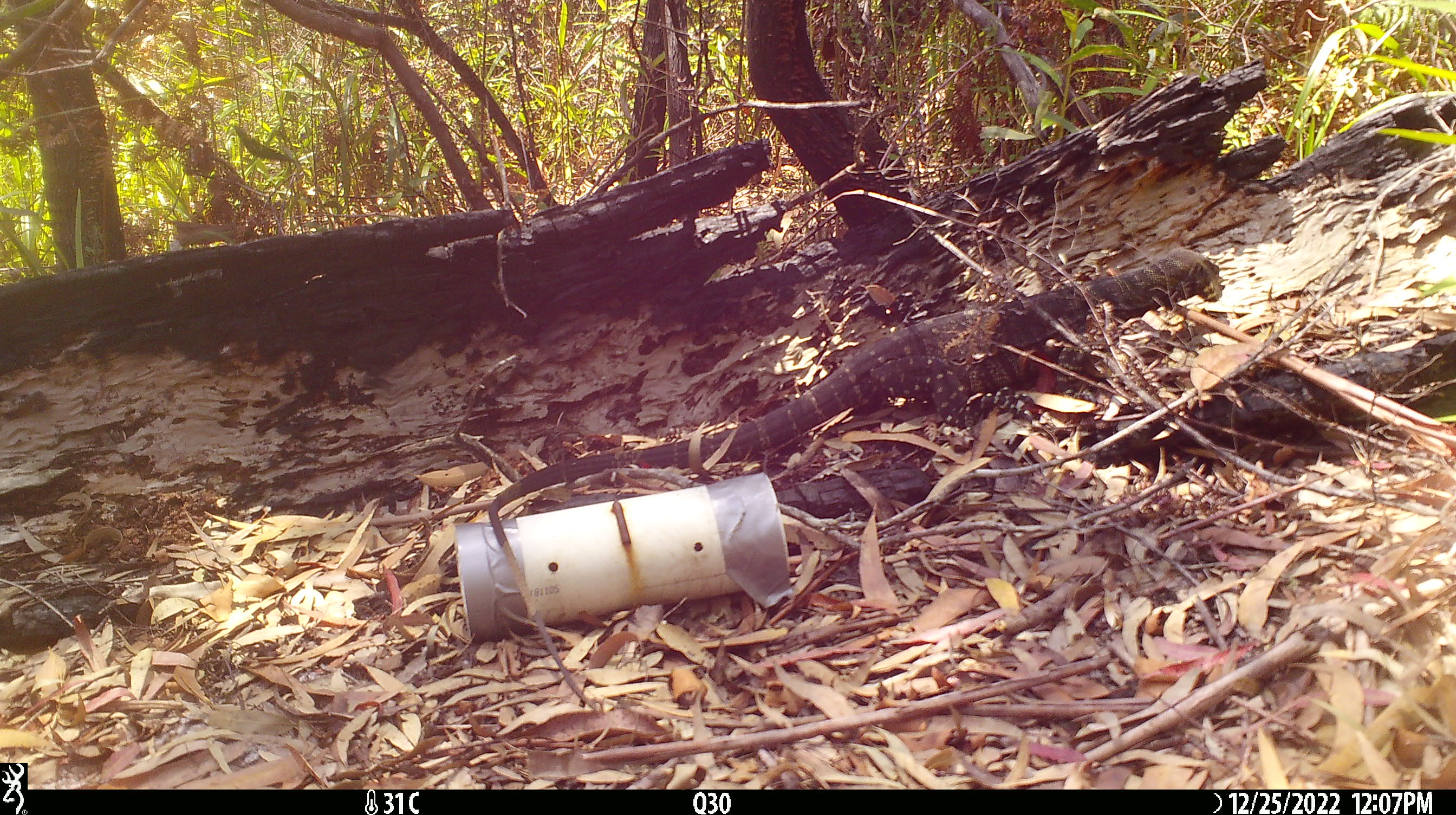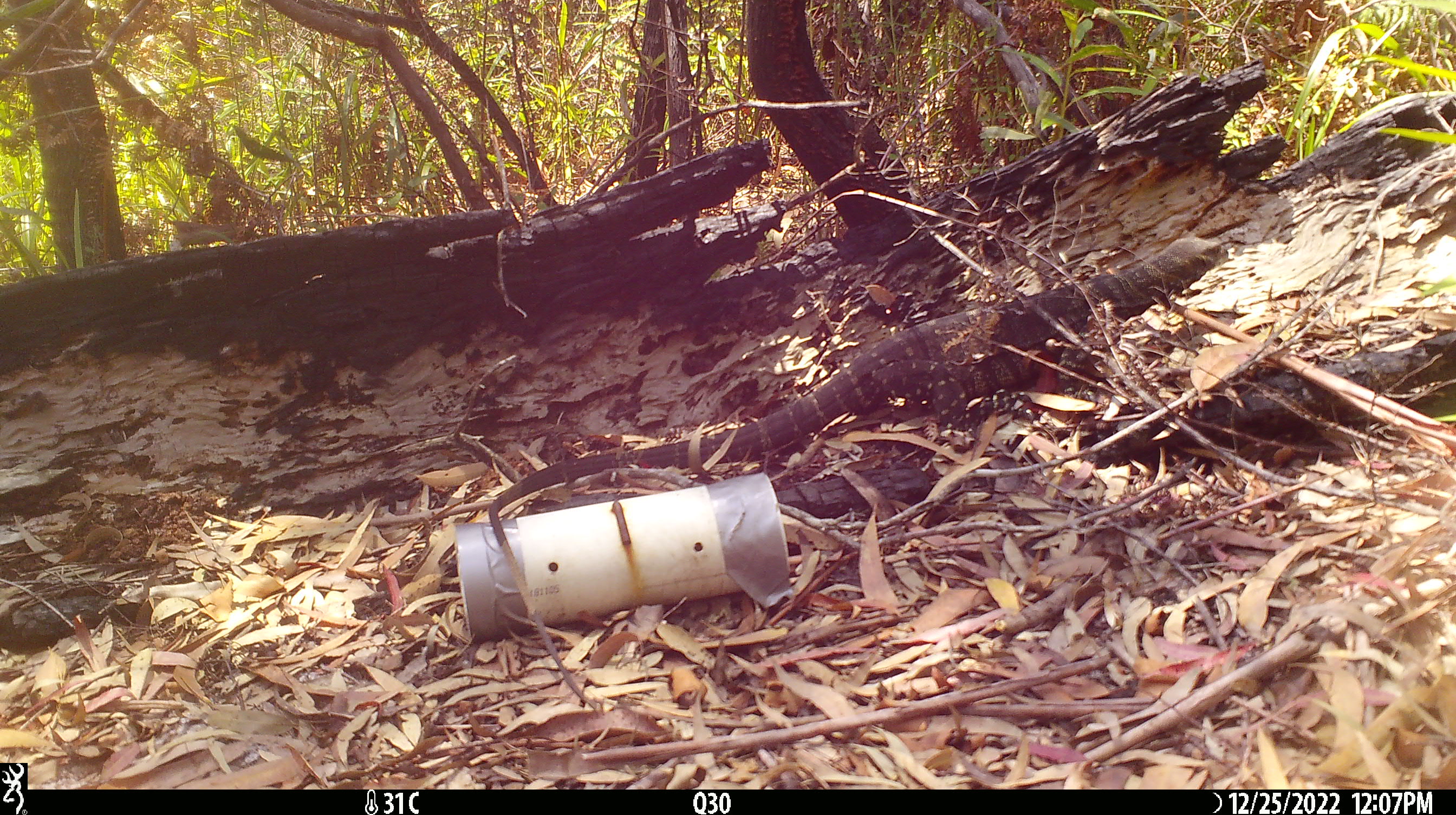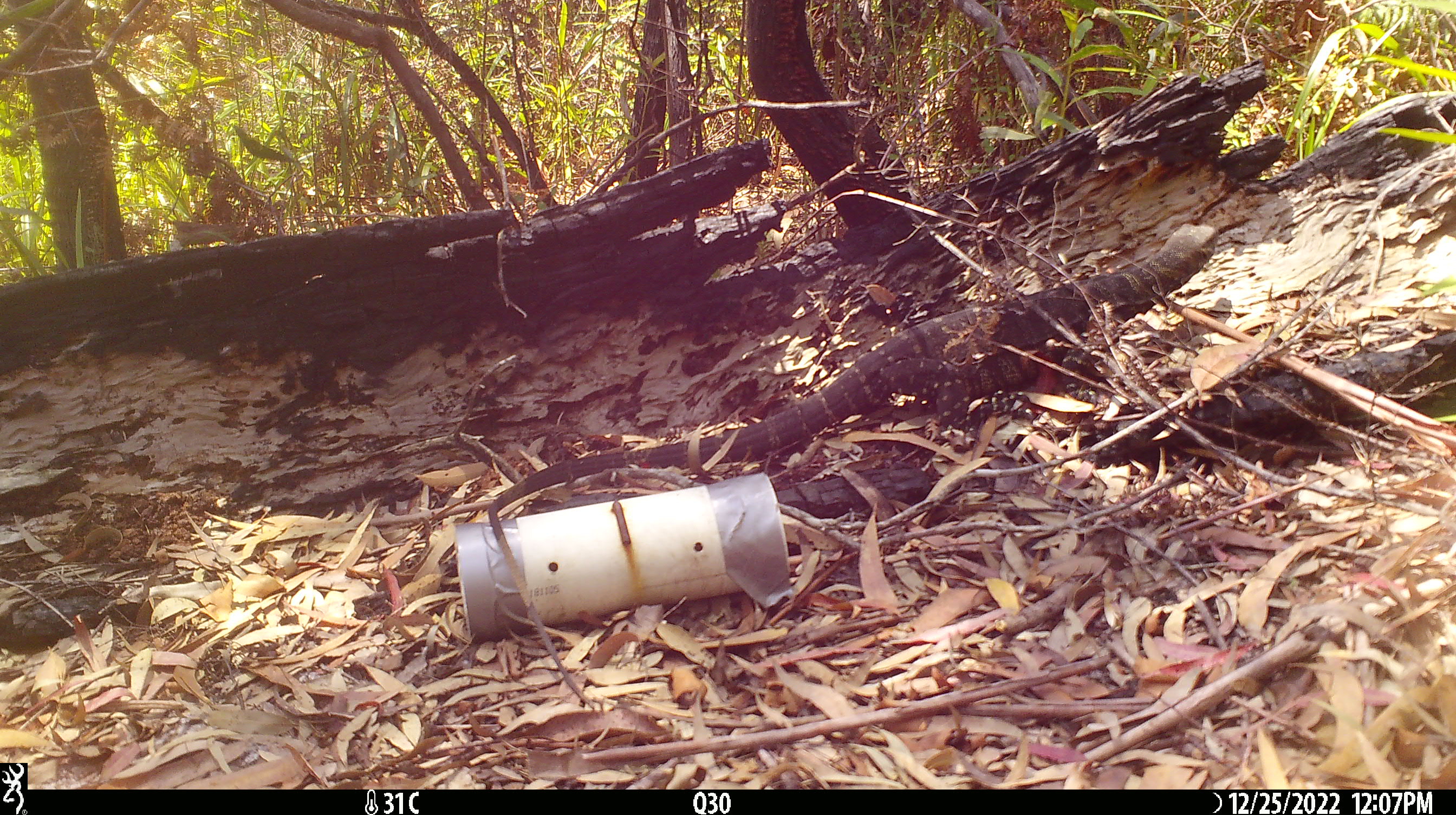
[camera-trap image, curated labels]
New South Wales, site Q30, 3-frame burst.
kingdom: Animalia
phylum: Chordata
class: Reptilia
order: Squamata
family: Varanidae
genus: Varanus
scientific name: Varanus varius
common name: lace monitor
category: goanna